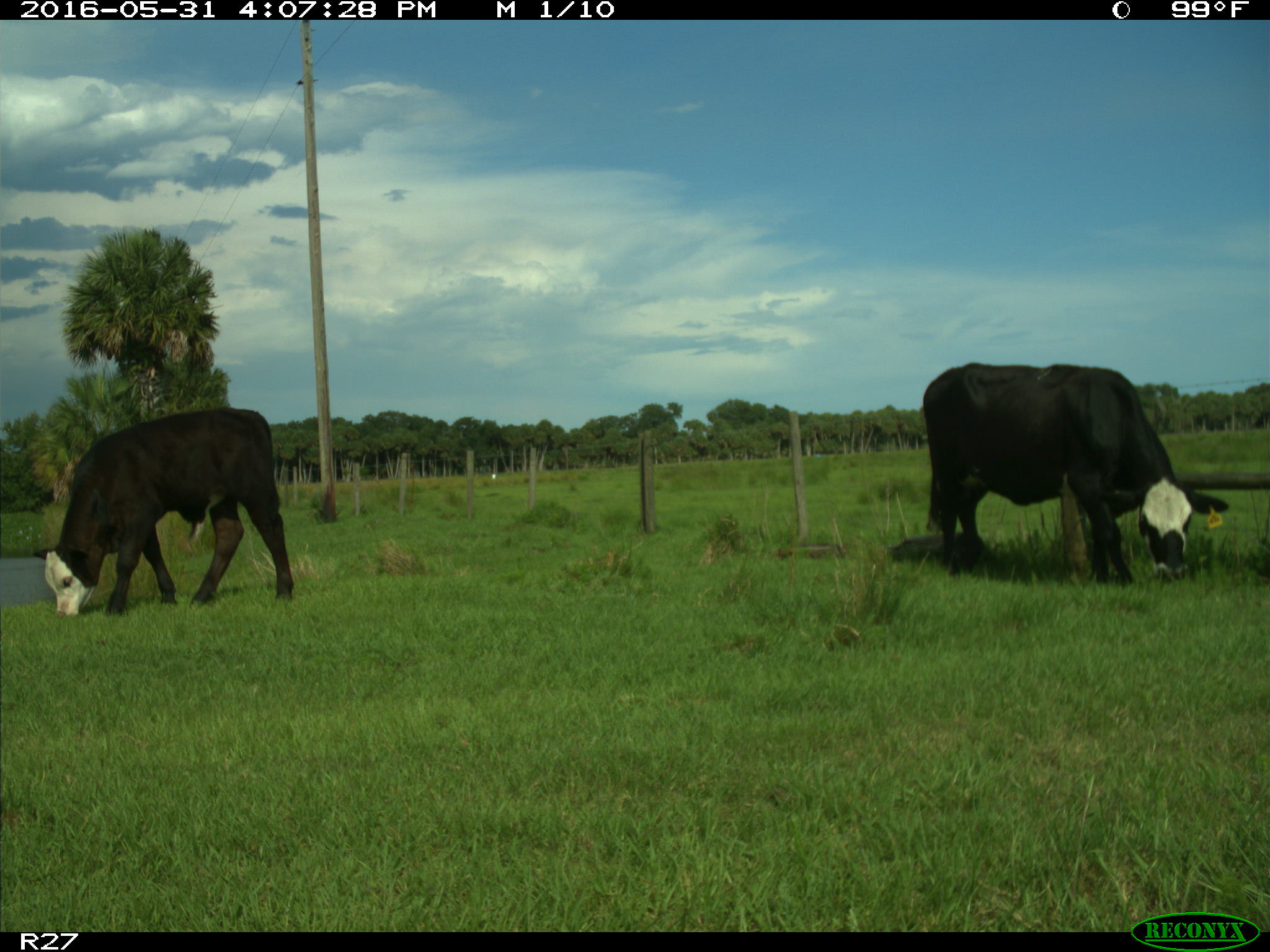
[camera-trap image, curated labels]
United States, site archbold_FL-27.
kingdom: Animalia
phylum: Chordata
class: Mammalia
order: Artiodactyla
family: Bovidae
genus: Bos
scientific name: Bos taurus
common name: domestic cow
Bos taurus (domestic cow).